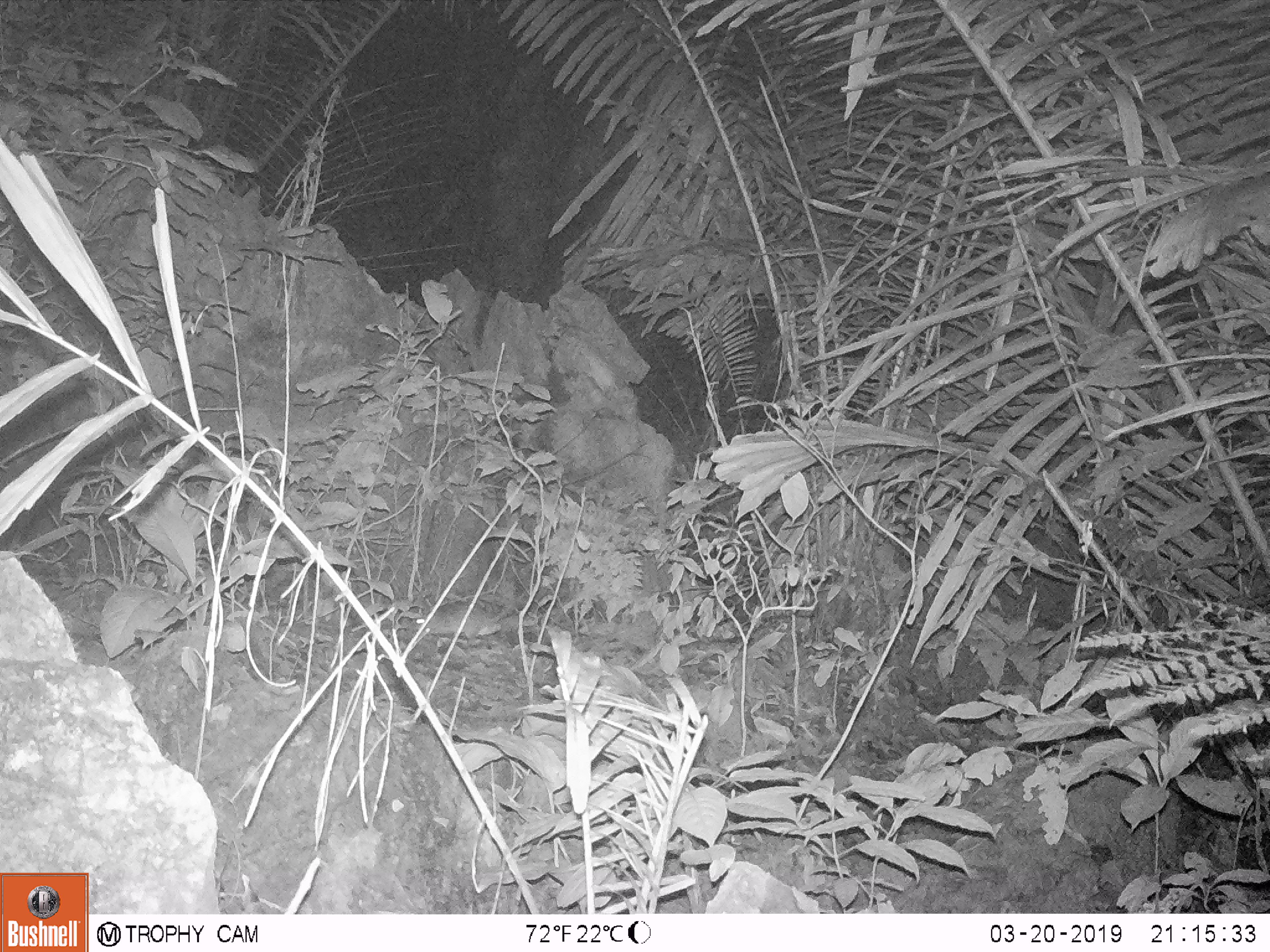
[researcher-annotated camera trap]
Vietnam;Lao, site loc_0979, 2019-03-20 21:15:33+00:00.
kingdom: Animalia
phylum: Chordata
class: Mammalia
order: Rodentia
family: Muridae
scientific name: Muridae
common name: old-world mice and rats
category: unidentified murid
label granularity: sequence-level